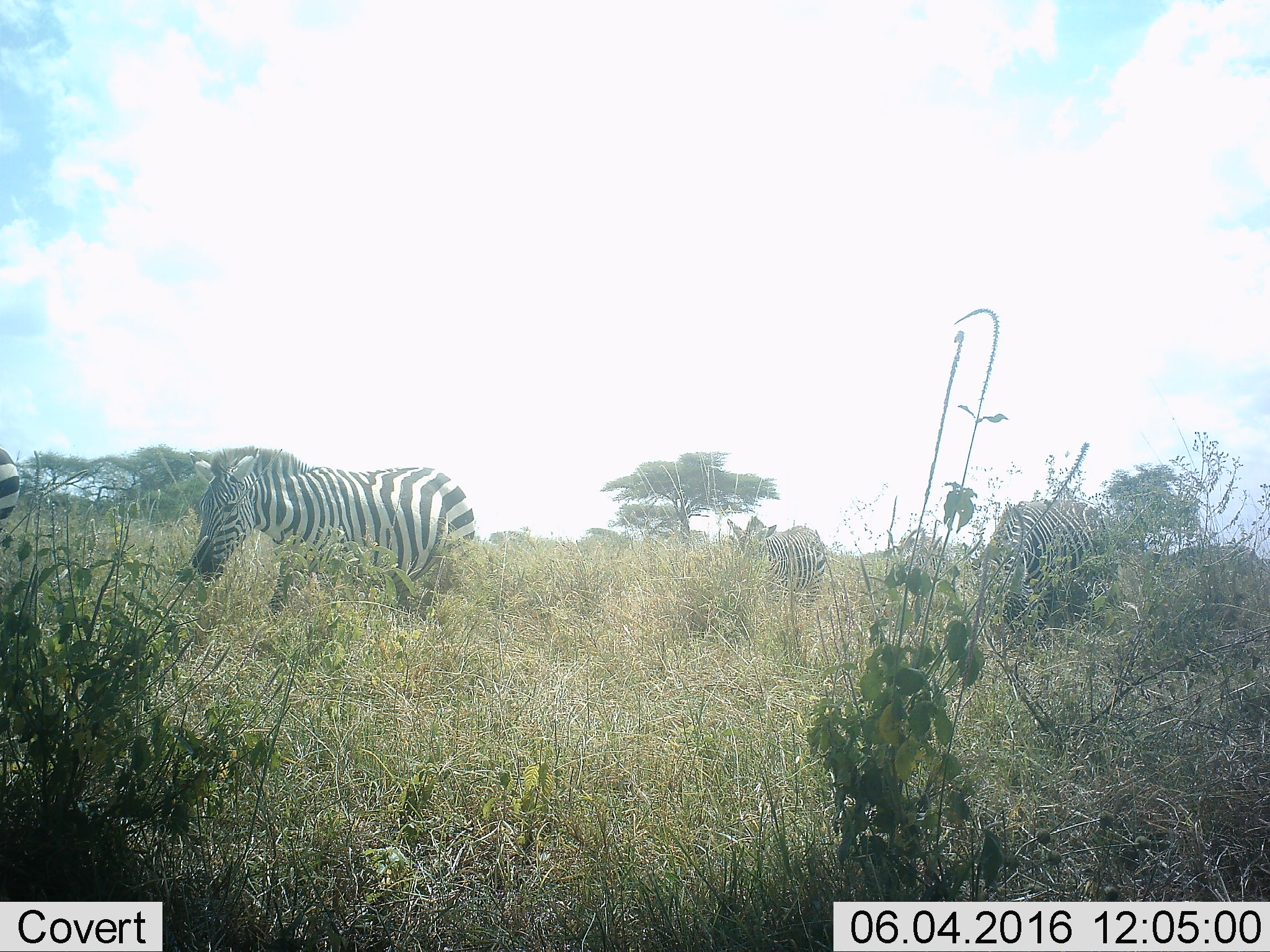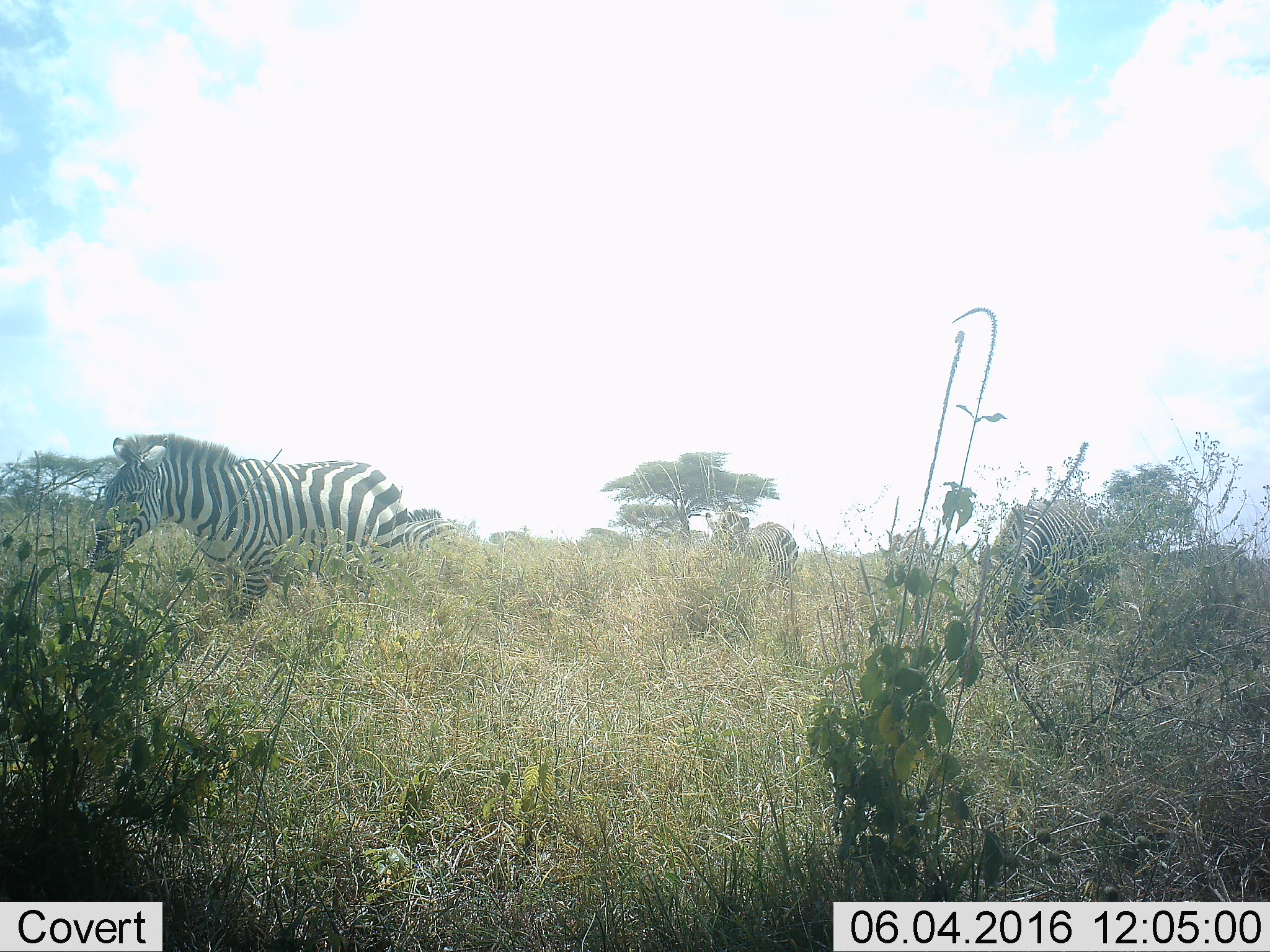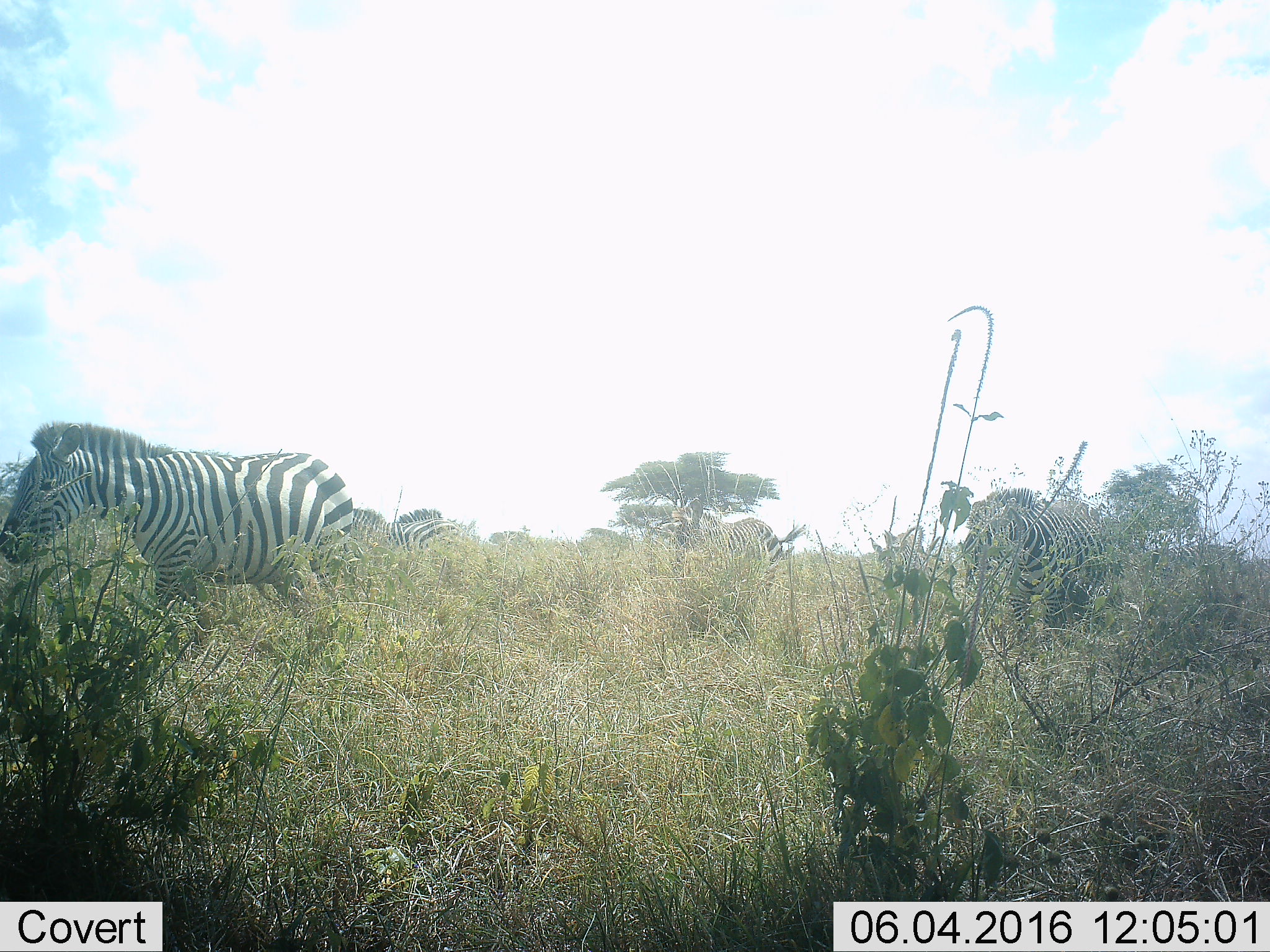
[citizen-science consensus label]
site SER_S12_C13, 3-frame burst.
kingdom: Animalia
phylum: Chordata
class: Mammalia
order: Perissodactyla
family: Equidae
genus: Equus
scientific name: Equus quagga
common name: plains zebra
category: zebraplains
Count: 6.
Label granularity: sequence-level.